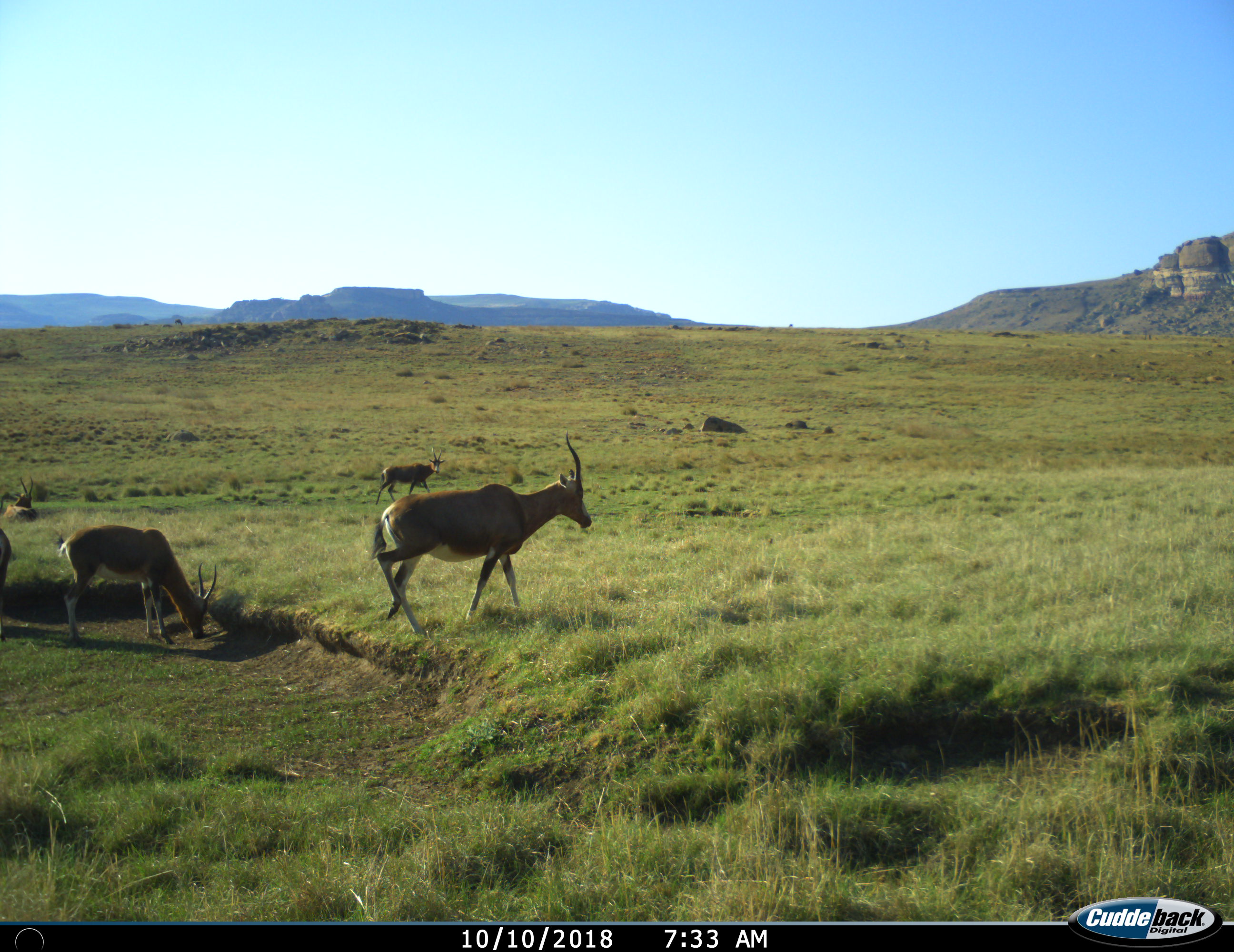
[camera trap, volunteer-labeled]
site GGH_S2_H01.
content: unidentified animal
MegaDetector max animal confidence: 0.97